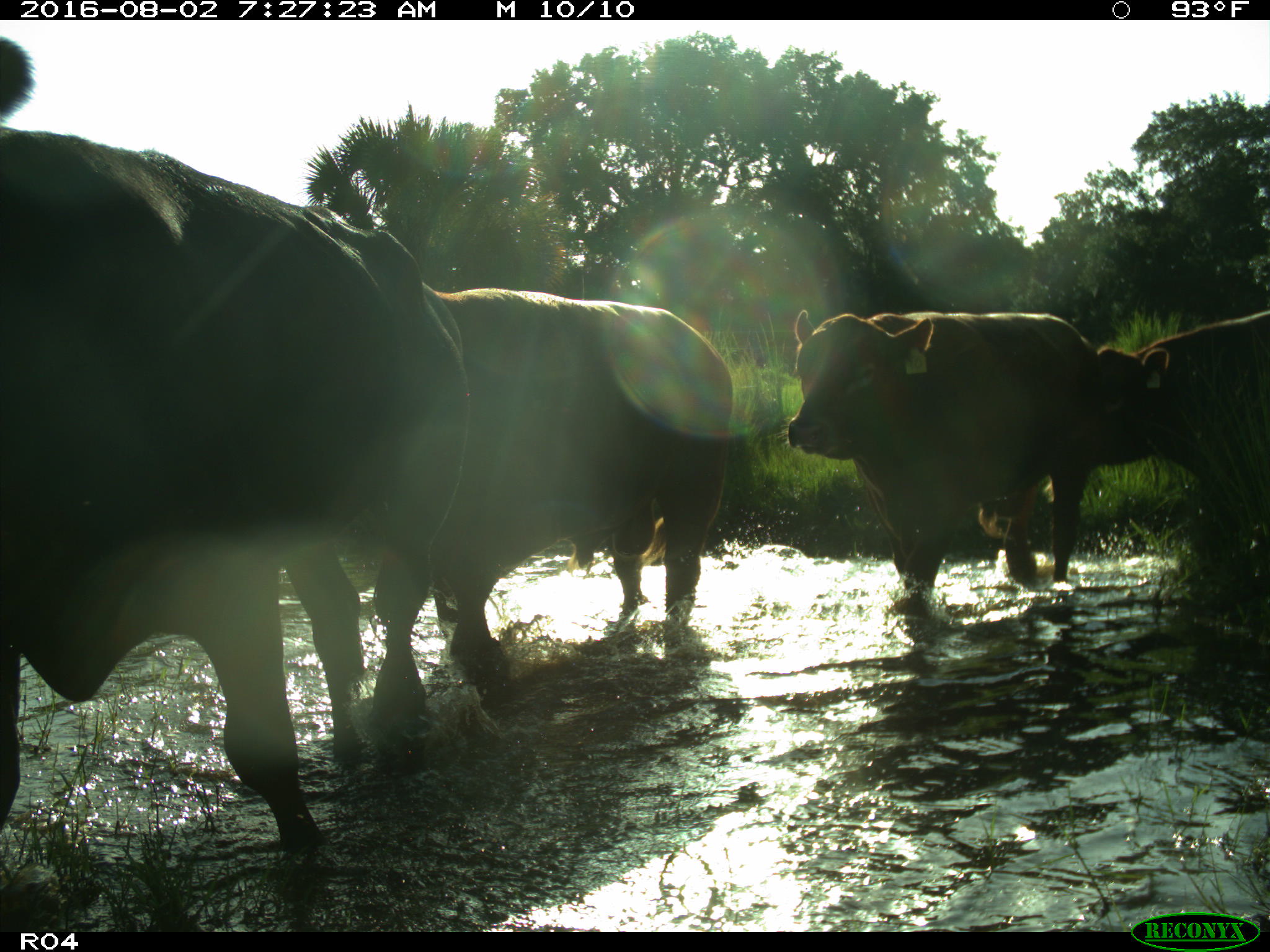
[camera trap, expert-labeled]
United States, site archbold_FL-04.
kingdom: Animalia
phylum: Chordata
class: Mammalia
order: Artiodactyla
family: Bovidae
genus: Bos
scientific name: Bos taurus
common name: domestic cow